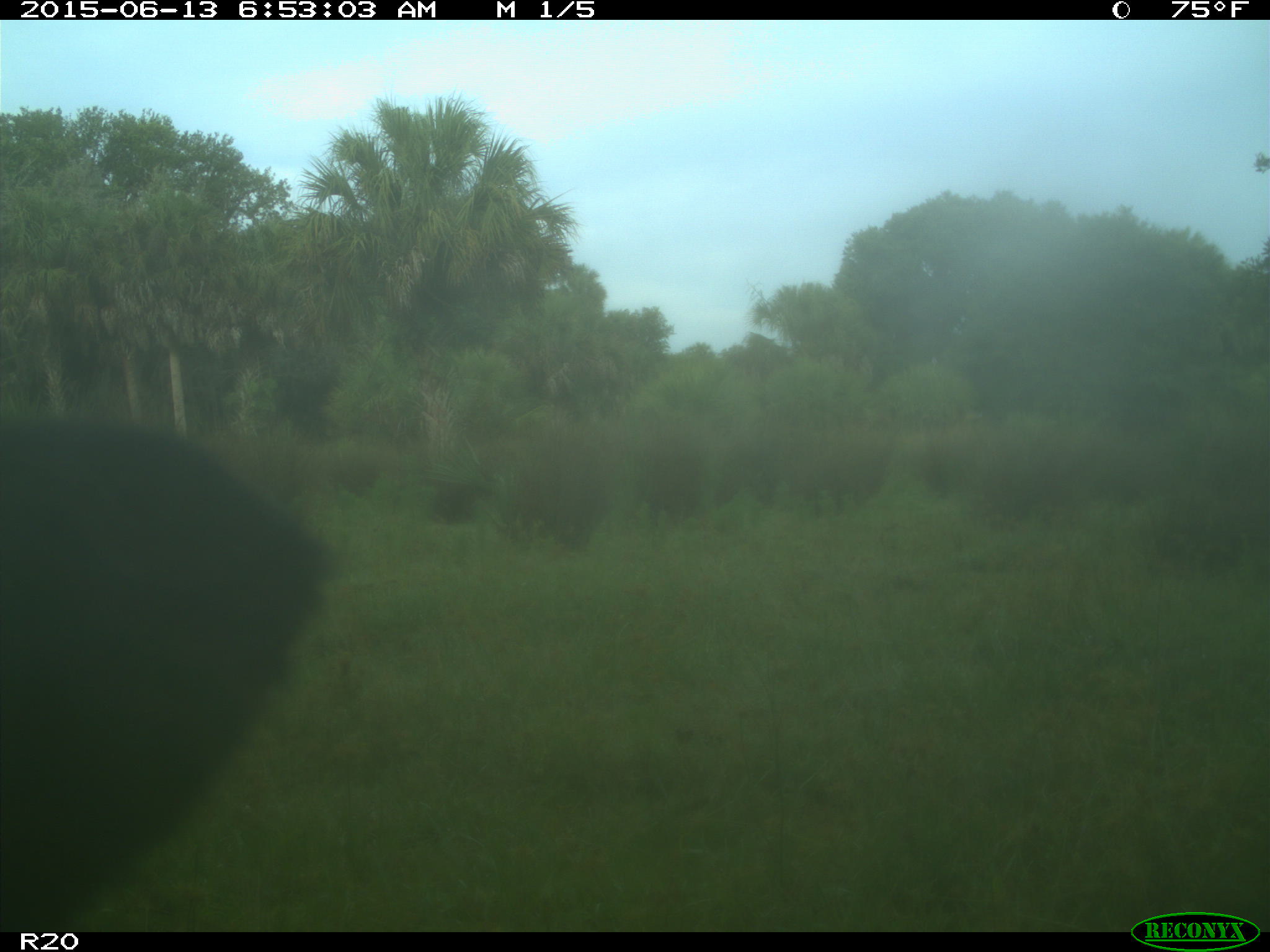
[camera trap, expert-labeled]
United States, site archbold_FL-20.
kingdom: Animalia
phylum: Chordata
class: Mammalia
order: Artiodactyla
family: Bovidae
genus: Bos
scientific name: Bos taurus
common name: domestic cow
Bos taurus (domestic cow).